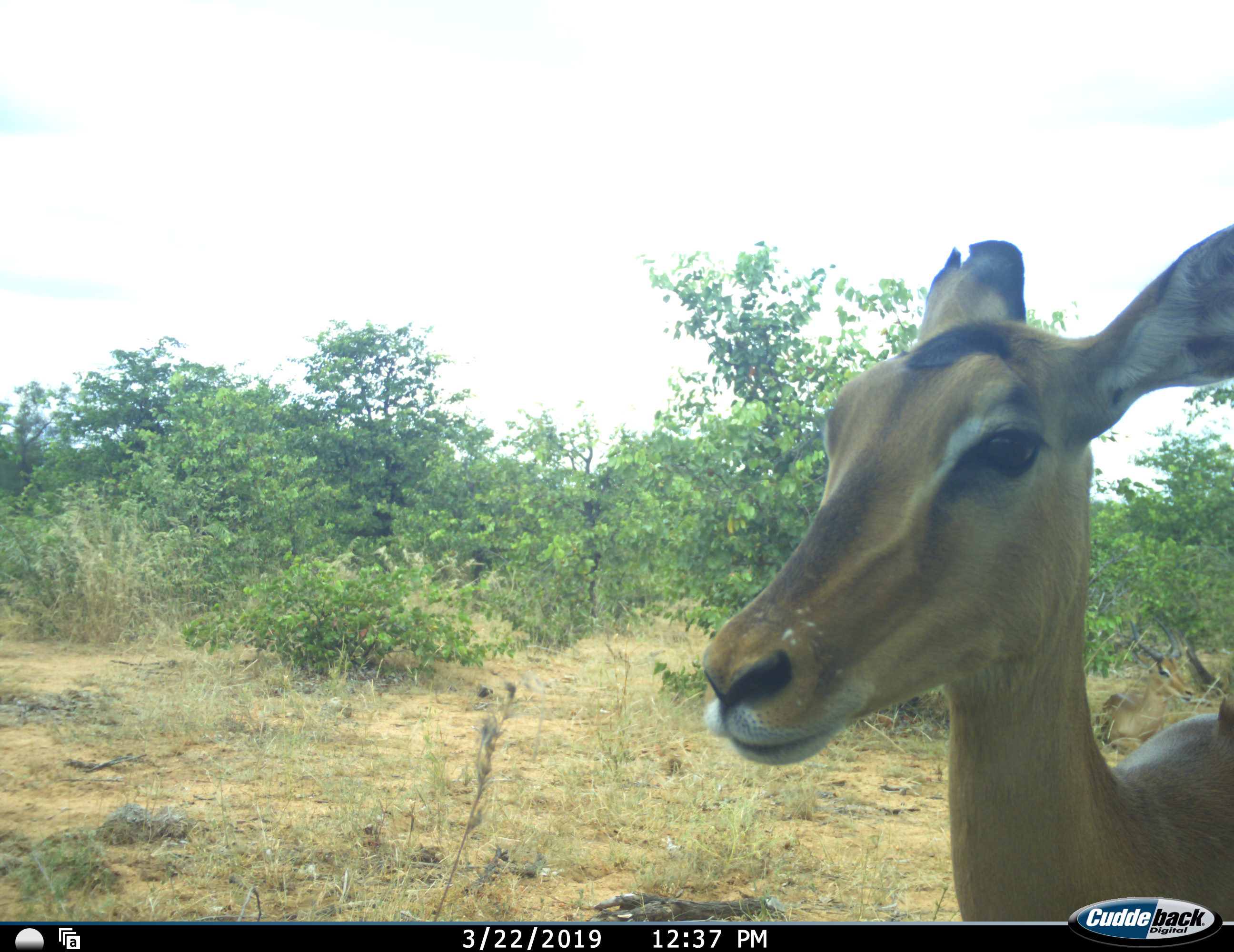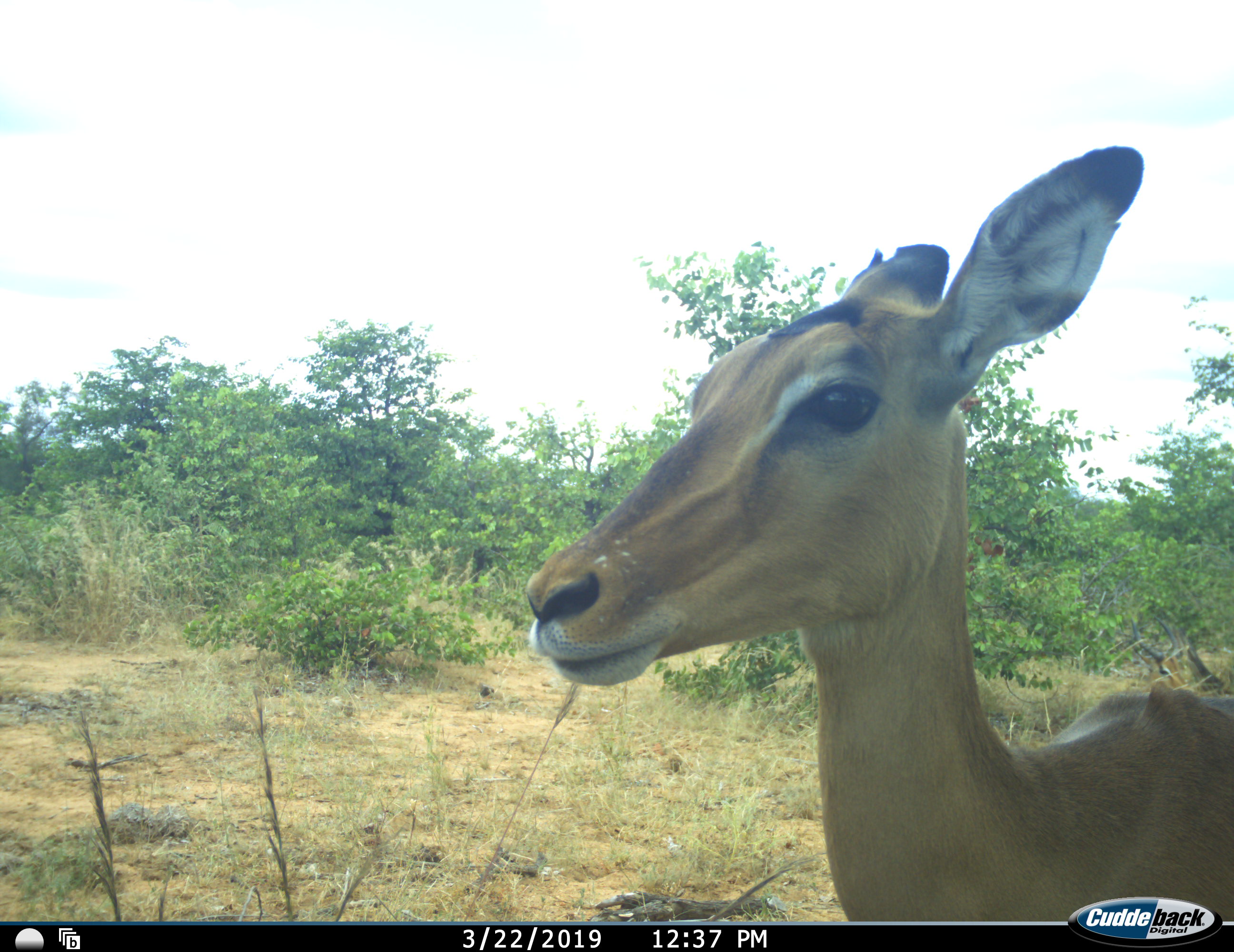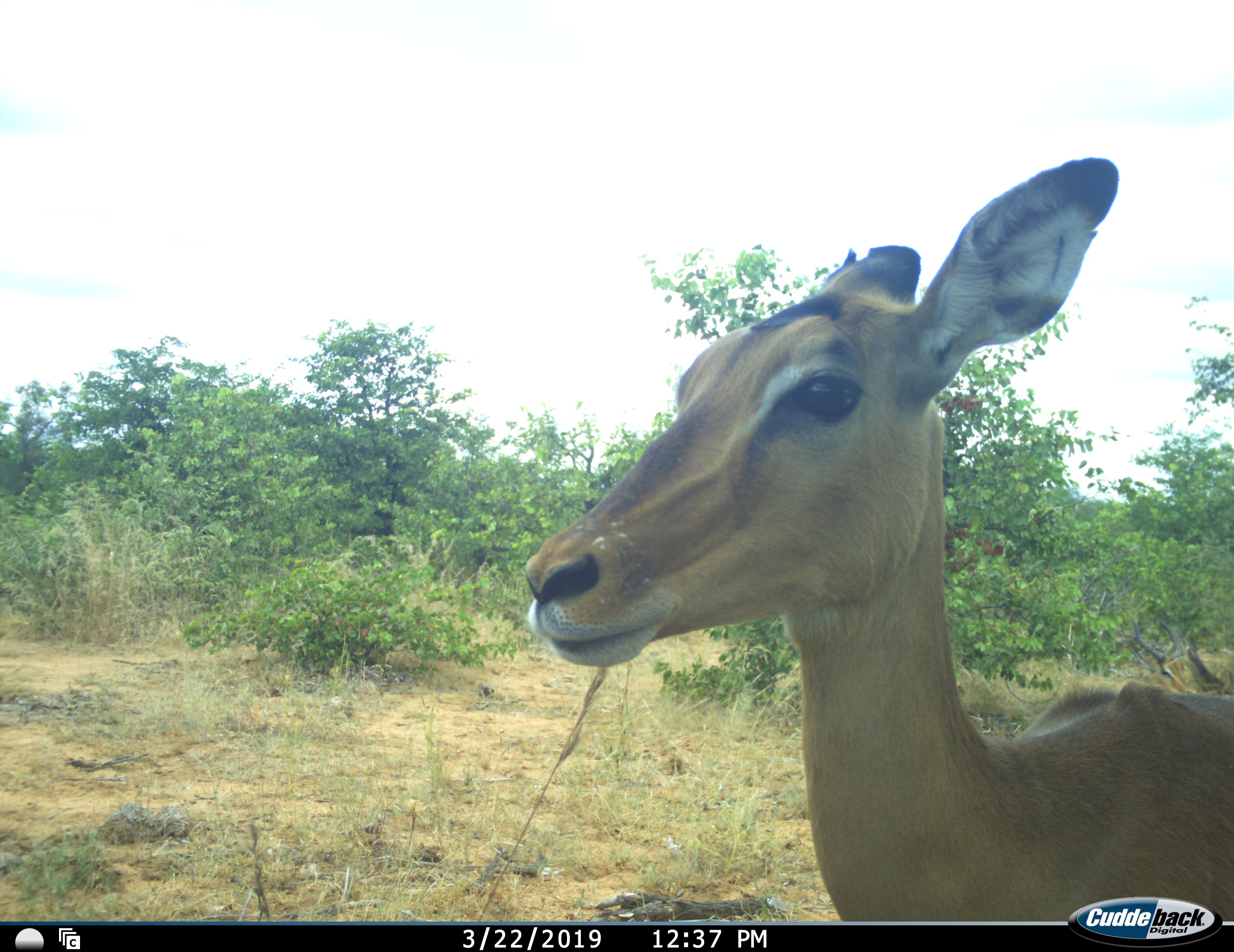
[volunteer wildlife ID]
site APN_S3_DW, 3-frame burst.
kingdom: Animalia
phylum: Chordata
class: Mammalia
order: Artiodactyla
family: Bovidae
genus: Aepyceros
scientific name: Aepyceros melampus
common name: impala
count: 1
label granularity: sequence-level